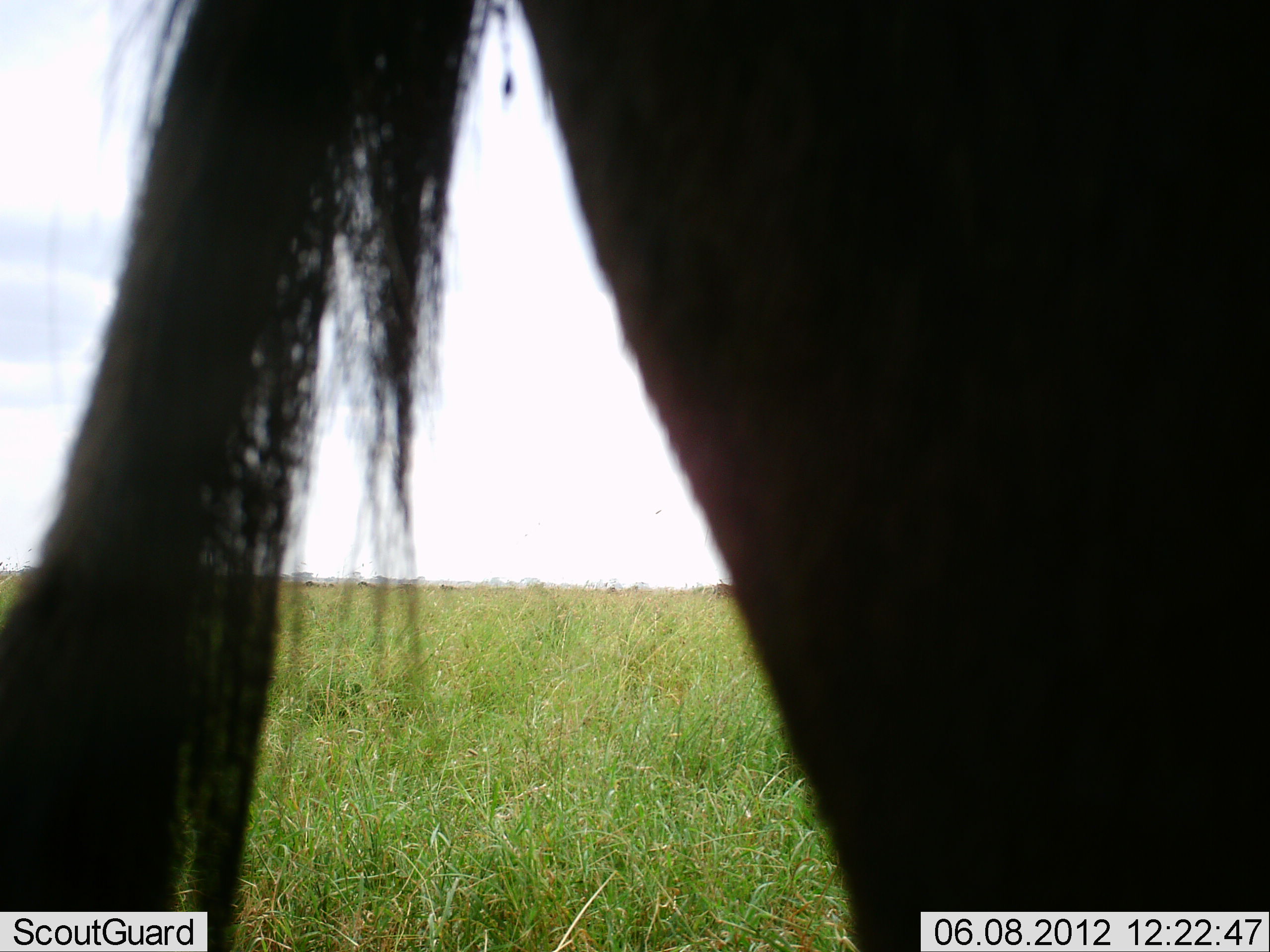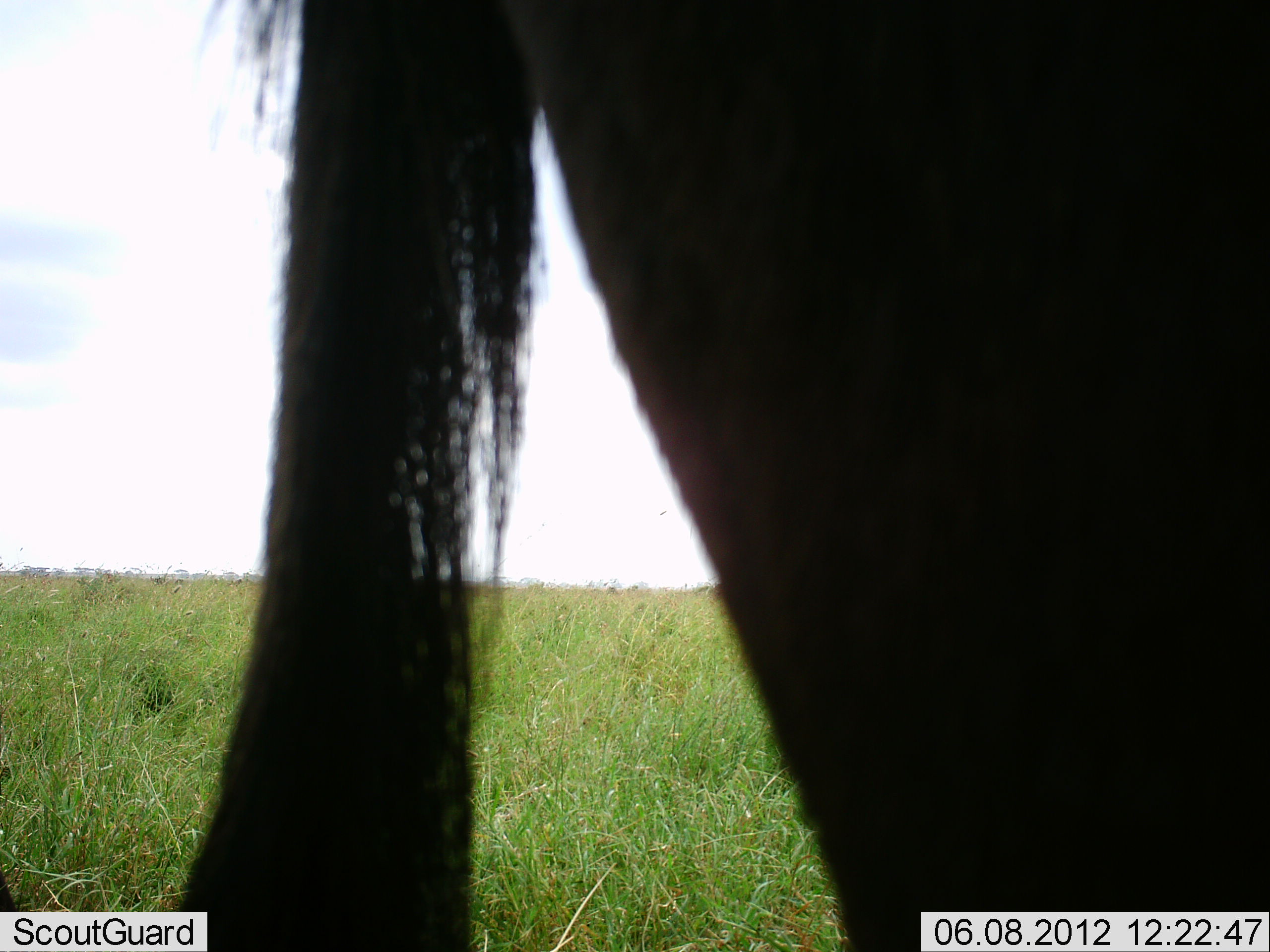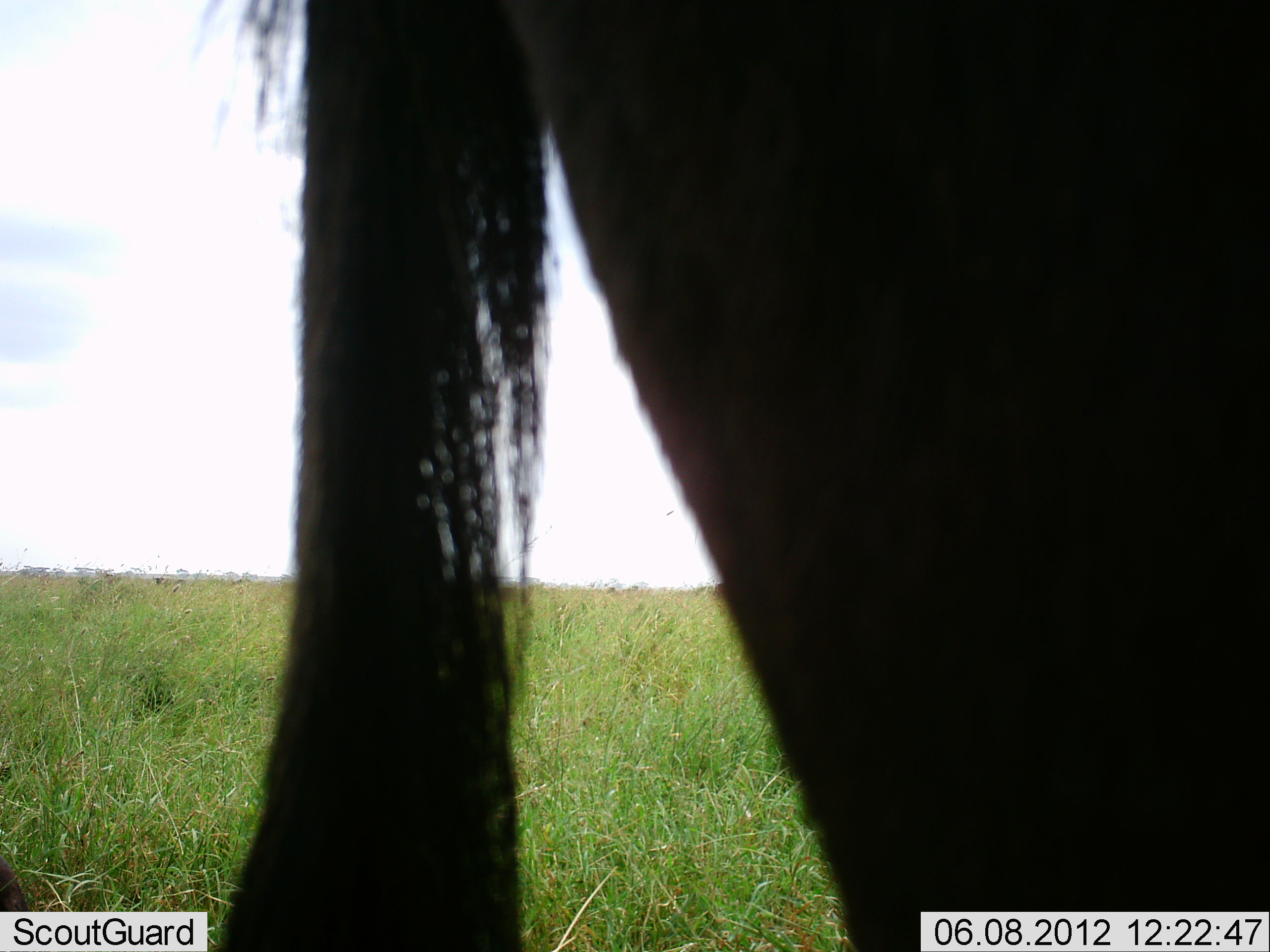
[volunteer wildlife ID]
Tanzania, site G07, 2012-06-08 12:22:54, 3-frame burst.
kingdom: Animalia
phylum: Chordata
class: Mammalia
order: Artiodactyla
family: Bovidae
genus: Connochaetes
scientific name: Connochaetes taurinus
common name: blue wildebeest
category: wildebeest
Wildebeest (blue wildebeest) (Connochaetes taurinus), count 1. Behavior (volunteer vote fractions): standing 100%, resting 0%, moving 0%, interacting 0%. Young present (vote fraction): 0%. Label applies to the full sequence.